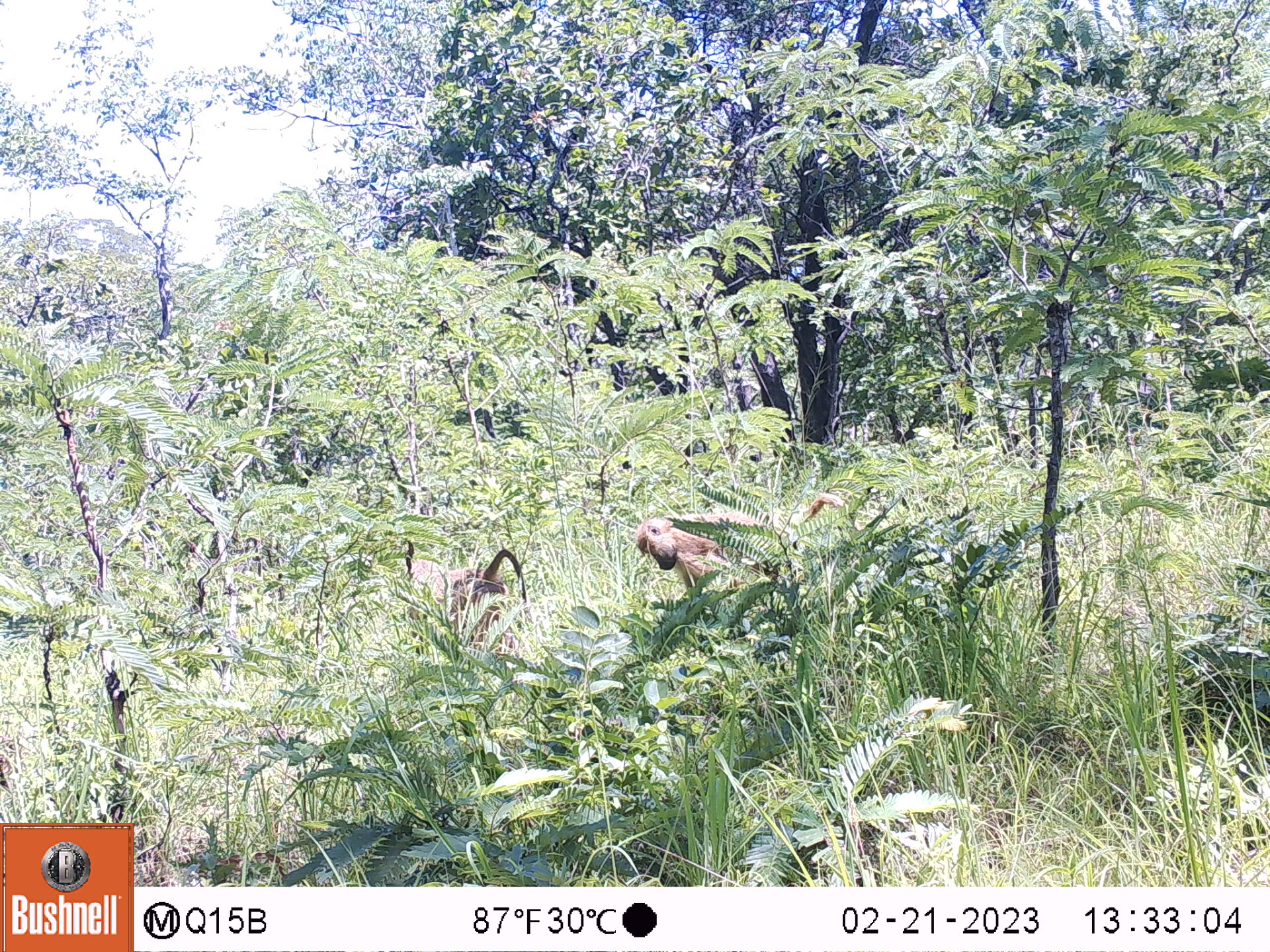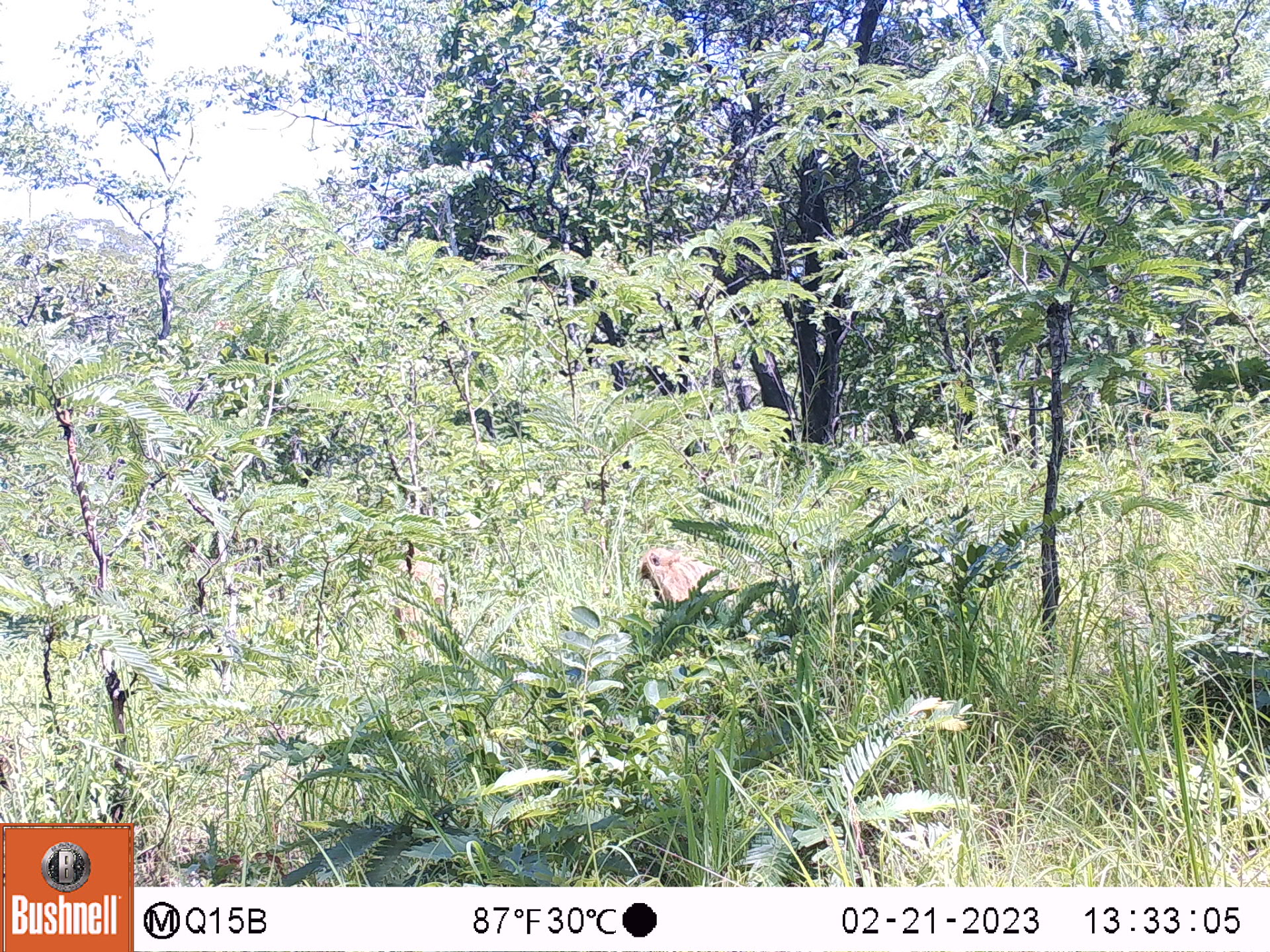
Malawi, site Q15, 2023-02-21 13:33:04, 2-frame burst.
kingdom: Animalia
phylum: Chordata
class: Mammalia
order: Primates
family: Cercopithecidae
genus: Papio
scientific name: Papio cynocephalus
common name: yellow baboon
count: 2